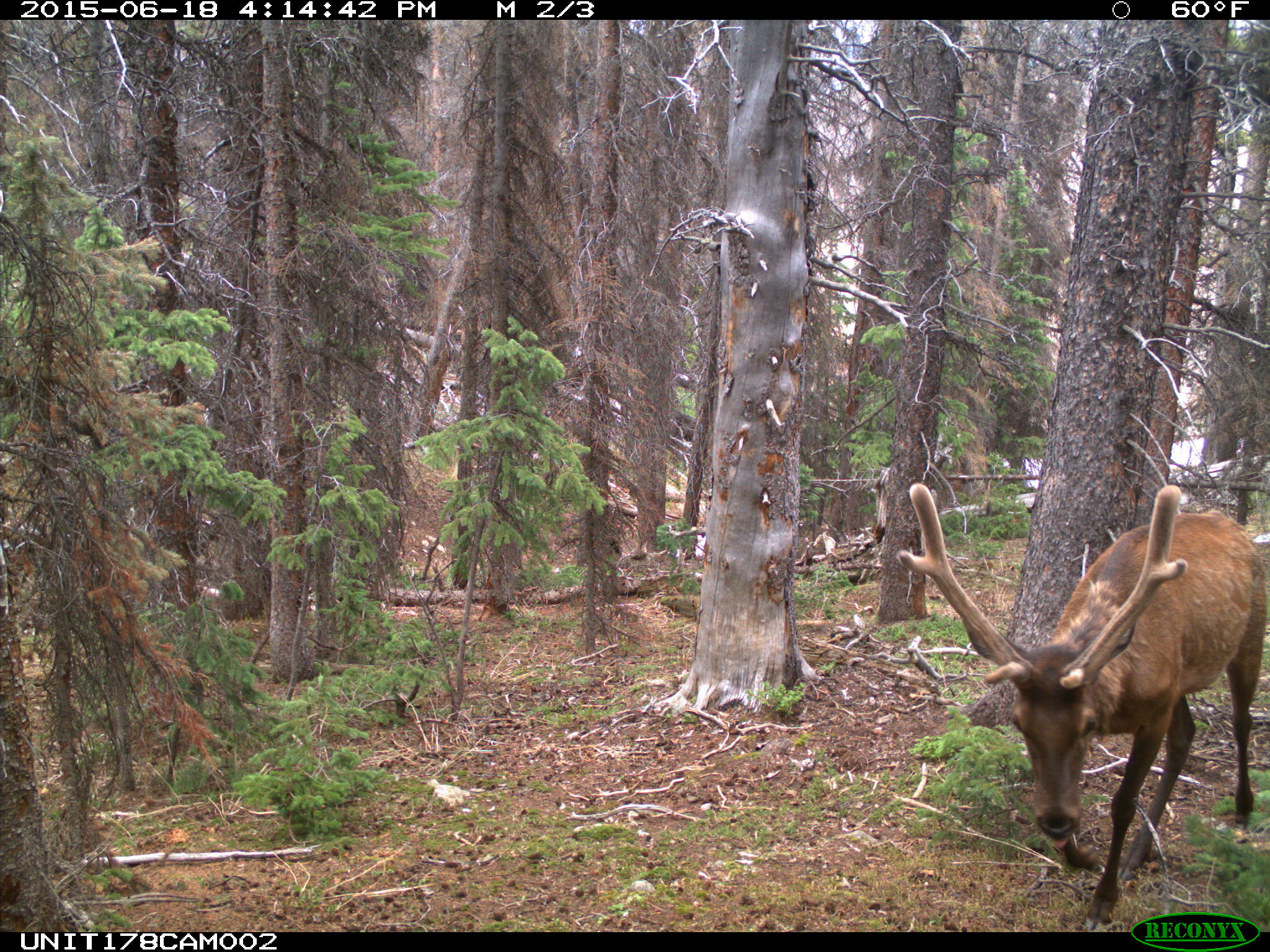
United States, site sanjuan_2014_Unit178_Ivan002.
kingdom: Animalia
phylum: Chordata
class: Mammalia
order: Artiodactyla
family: Cervidae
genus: Cervus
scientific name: Cervus elaphus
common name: red deer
Cervus elaphus (red deer).